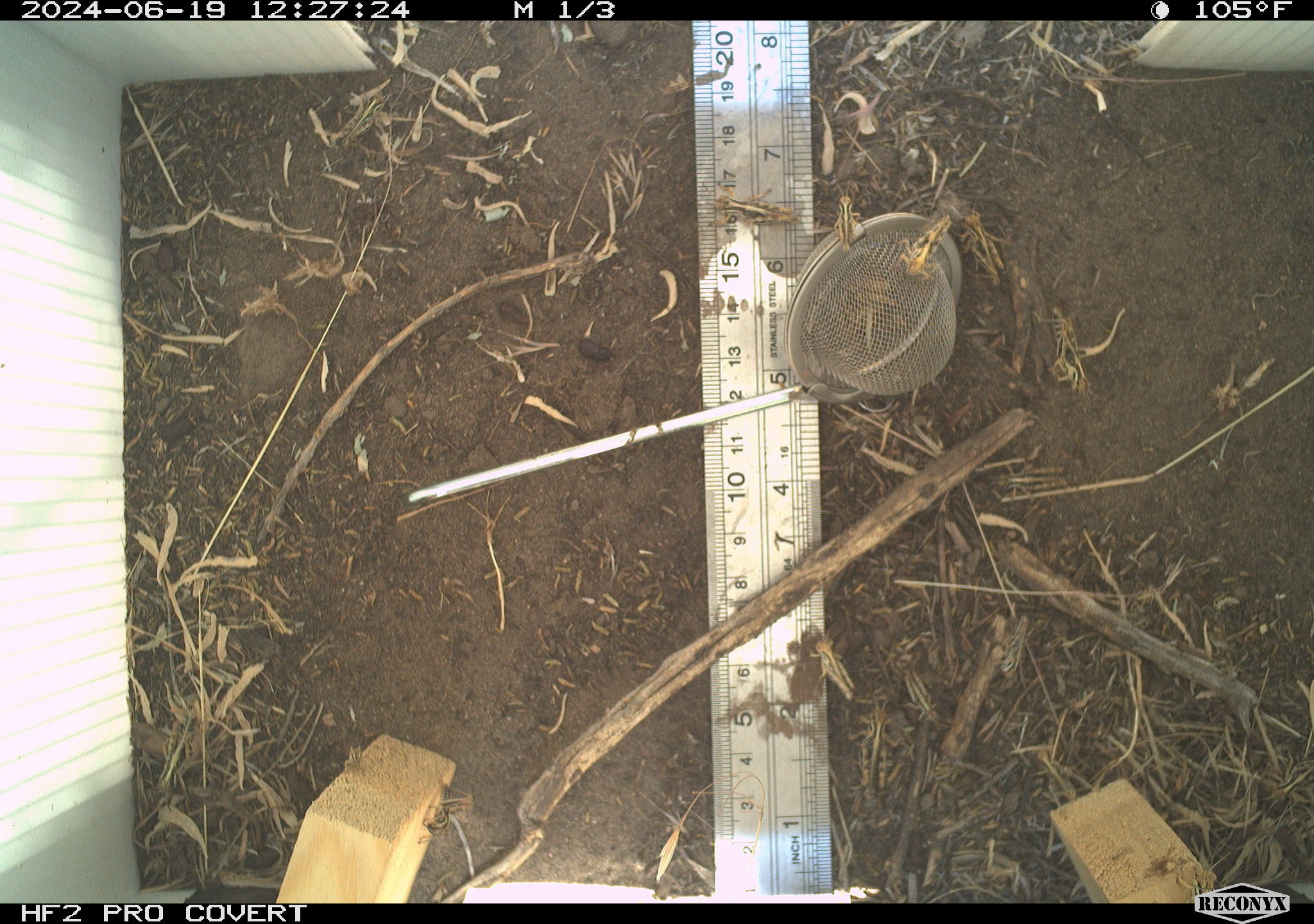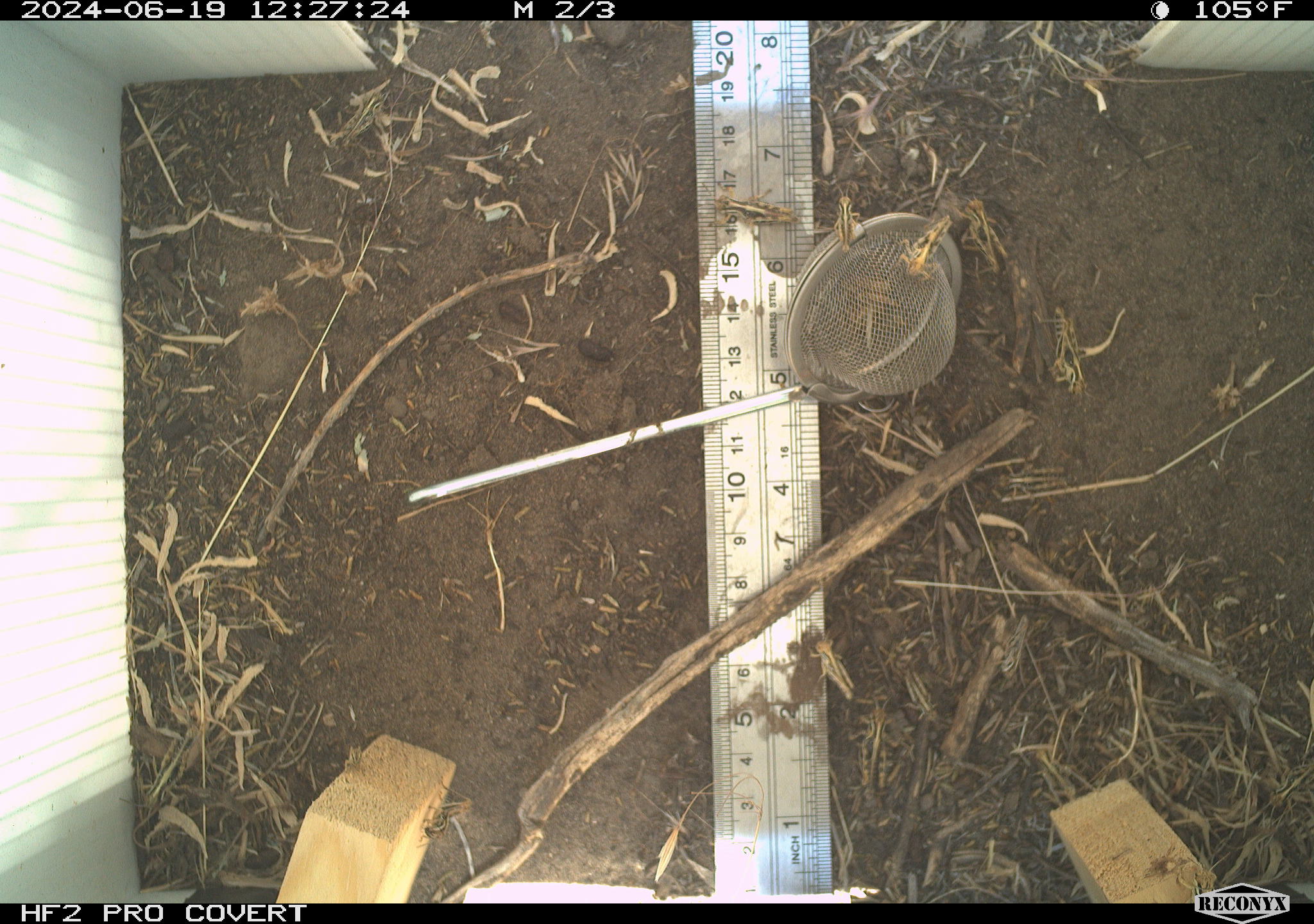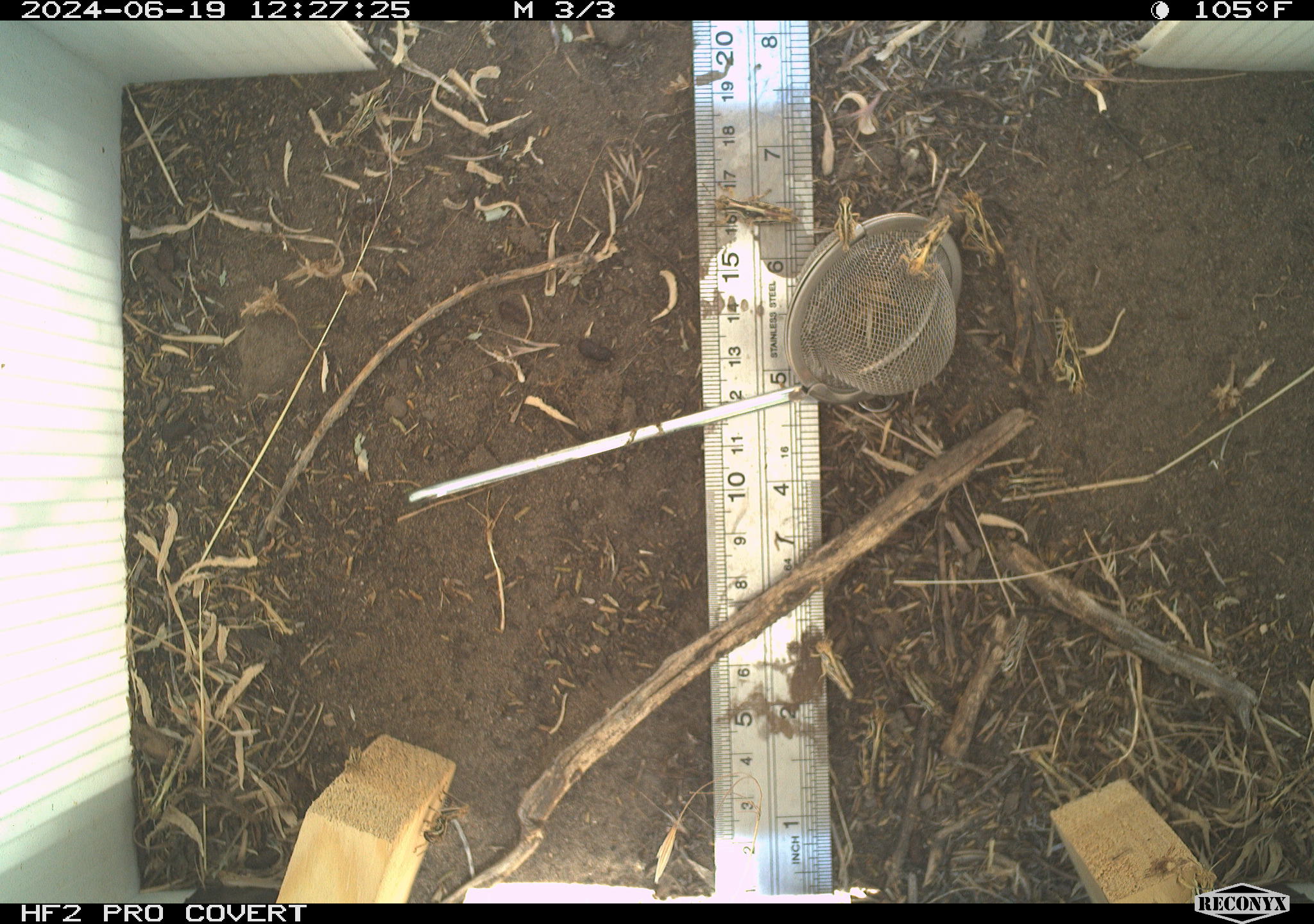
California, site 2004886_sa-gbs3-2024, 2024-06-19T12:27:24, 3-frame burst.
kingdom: Animalia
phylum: Arthropoda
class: Insecta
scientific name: Insecta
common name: insect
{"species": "insect (Insecta)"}